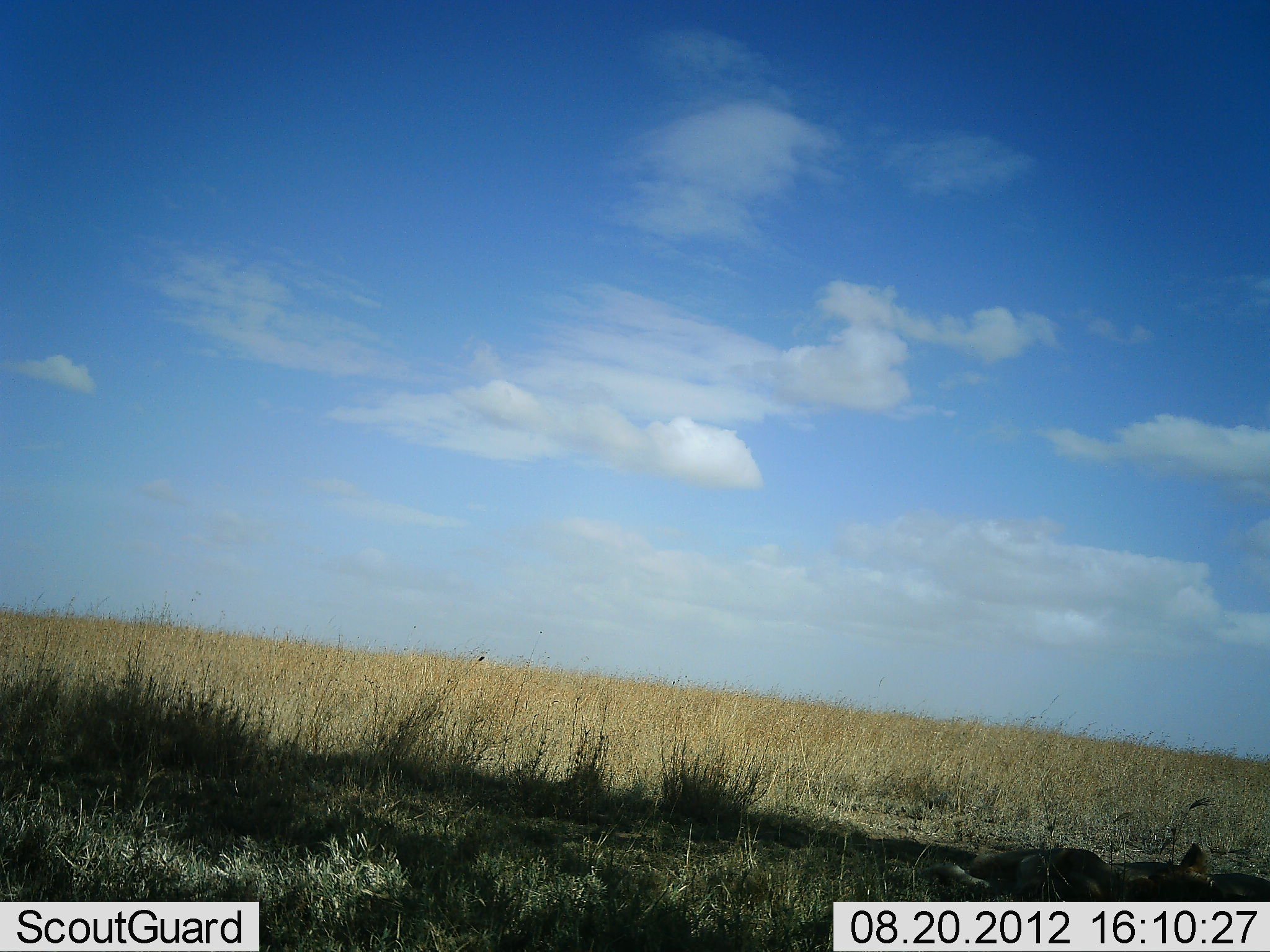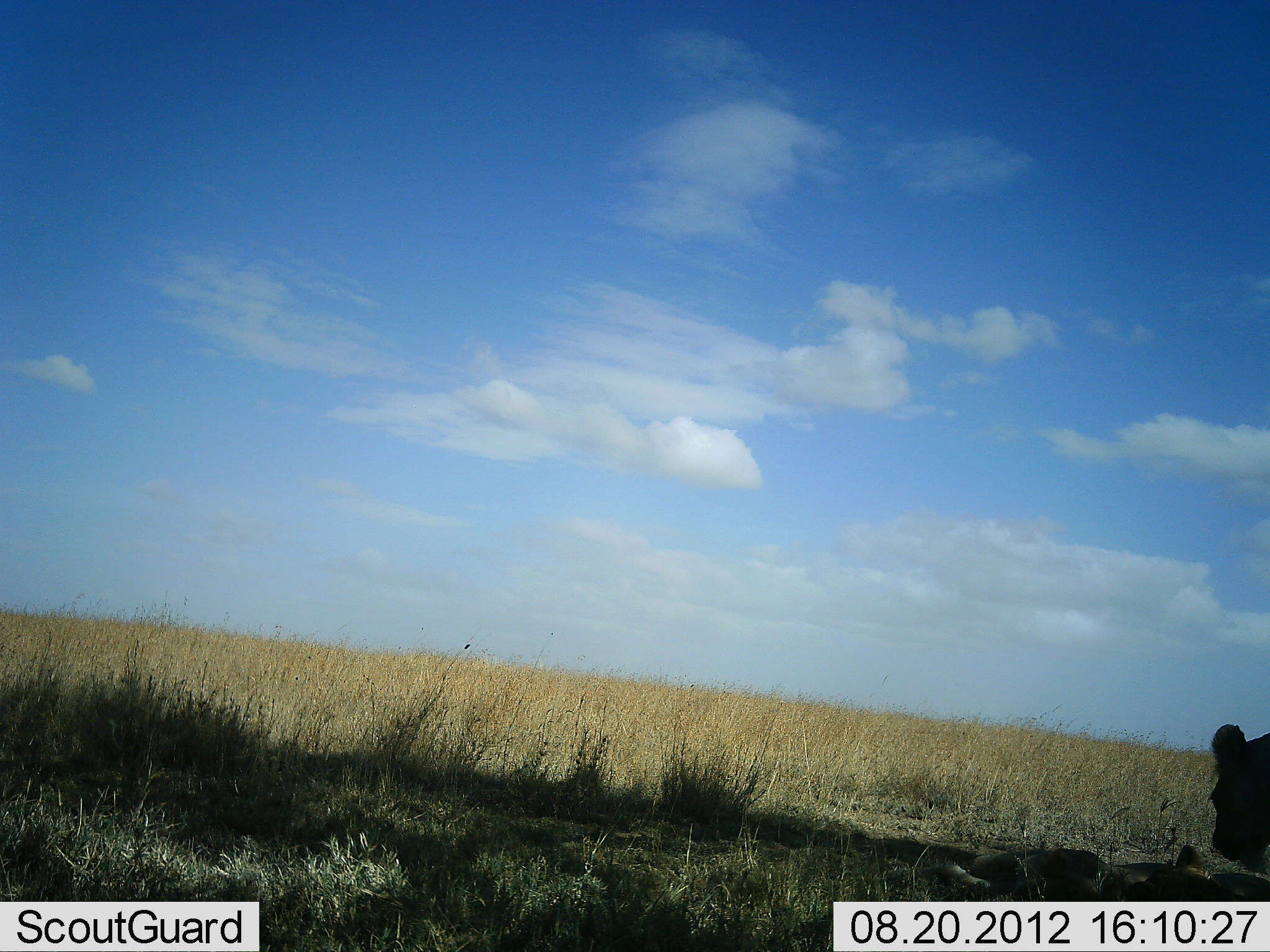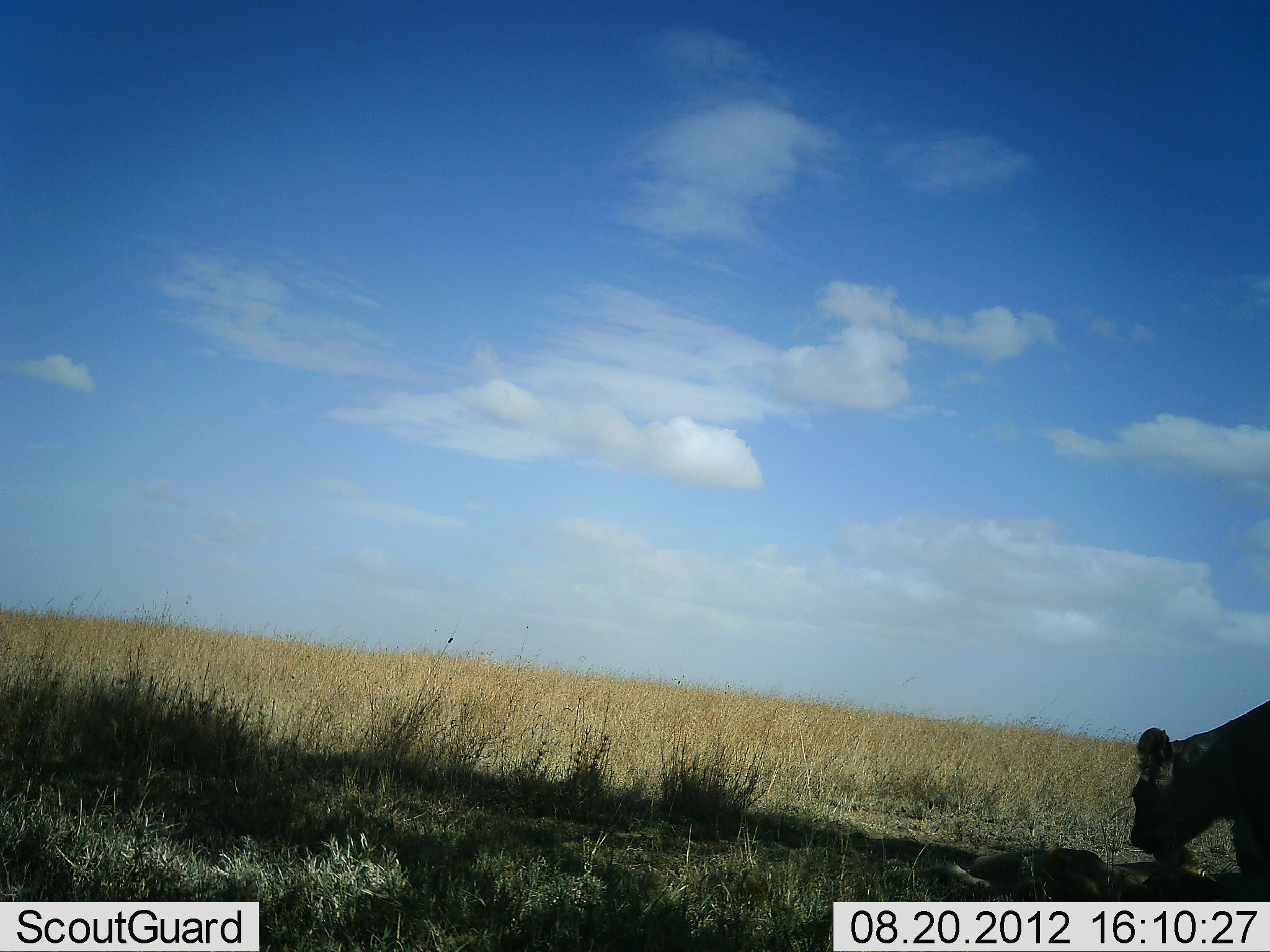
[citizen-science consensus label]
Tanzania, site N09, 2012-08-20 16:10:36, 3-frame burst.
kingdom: Animalia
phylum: Chordata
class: Mammalia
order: Carnivora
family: Felidae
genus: Panthera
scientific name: Panthera leo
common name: lion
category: lionfemale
Lionfemale (lion) (Panthera leo), count 1. Behavior (volunteer vote fractions): standing 20%, resting 30%, moving 70%, interacting 0%. Young present (vote fraction): 0%. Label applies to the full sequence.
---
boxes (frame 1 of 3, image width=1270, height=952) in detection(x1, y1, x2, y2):
animal: detection(925, 844, 1182, 902); detection(1119, 845, 1270, 903); detection(922, 859, 993, 893)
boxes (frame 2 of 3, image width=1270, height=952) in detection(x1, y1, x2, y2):
animal: detection(921, 843, 1120, 902); detection(1210, 724, 1270, 873); detection(1121, 844, 1270, 902); detection(914, 862, 992, 896)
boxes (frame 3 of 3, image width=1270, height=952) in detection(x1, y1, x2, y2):
animal: detection(1130, 700, 1270, 864); detection(928, 848, 1142, 902); detection(1139, 865, 1270, 901); detection(919, 861, 1000, 899)